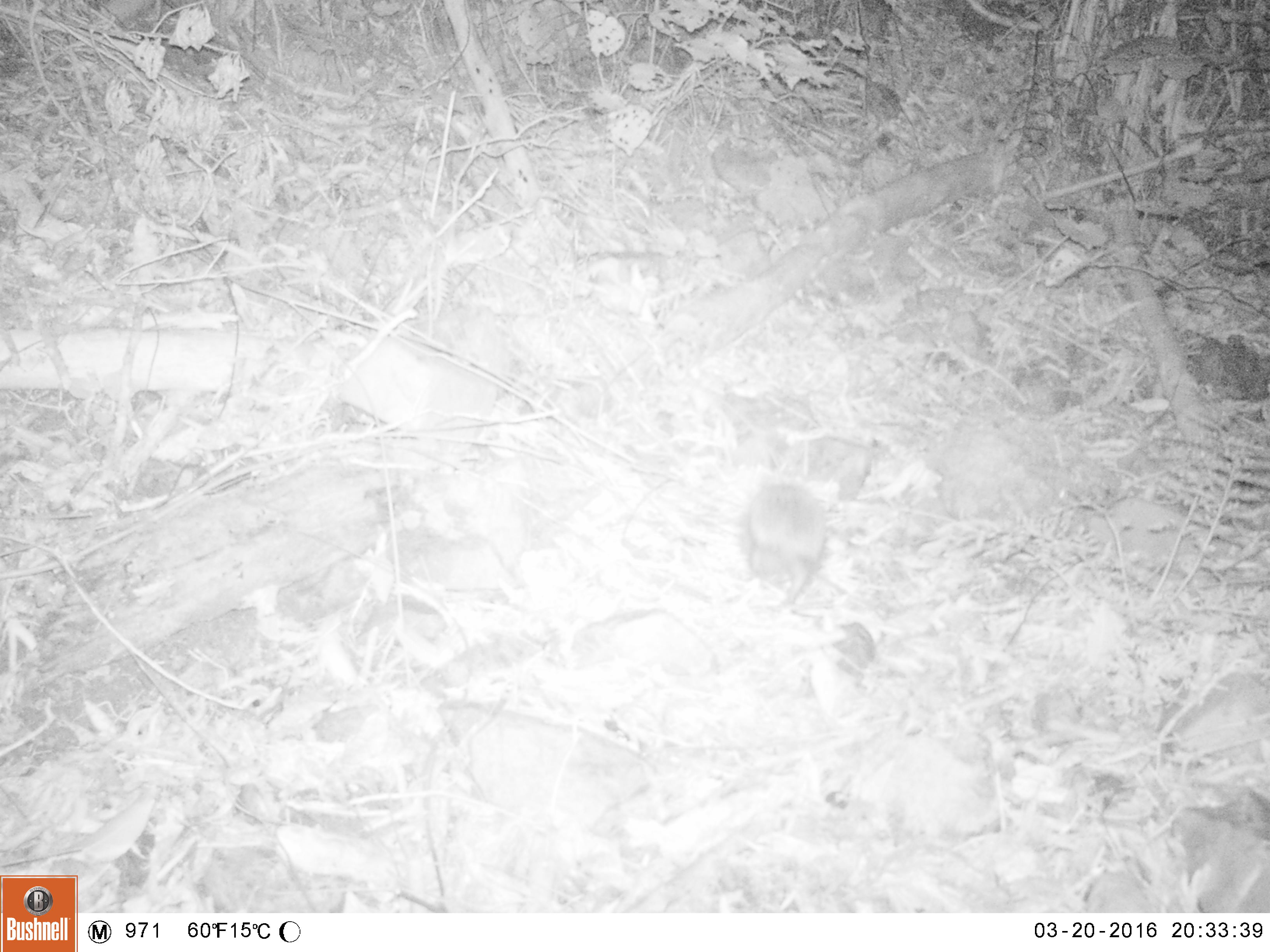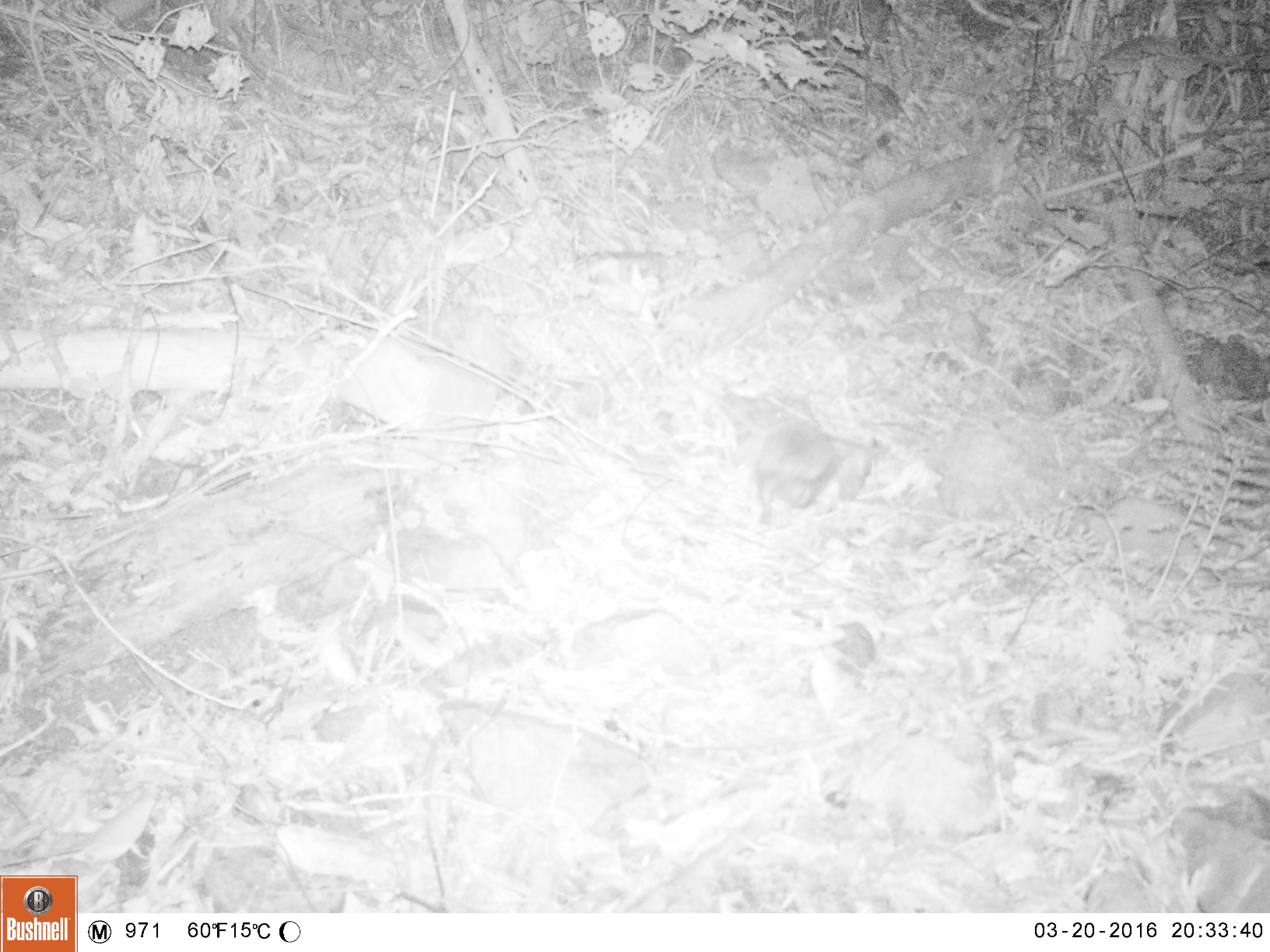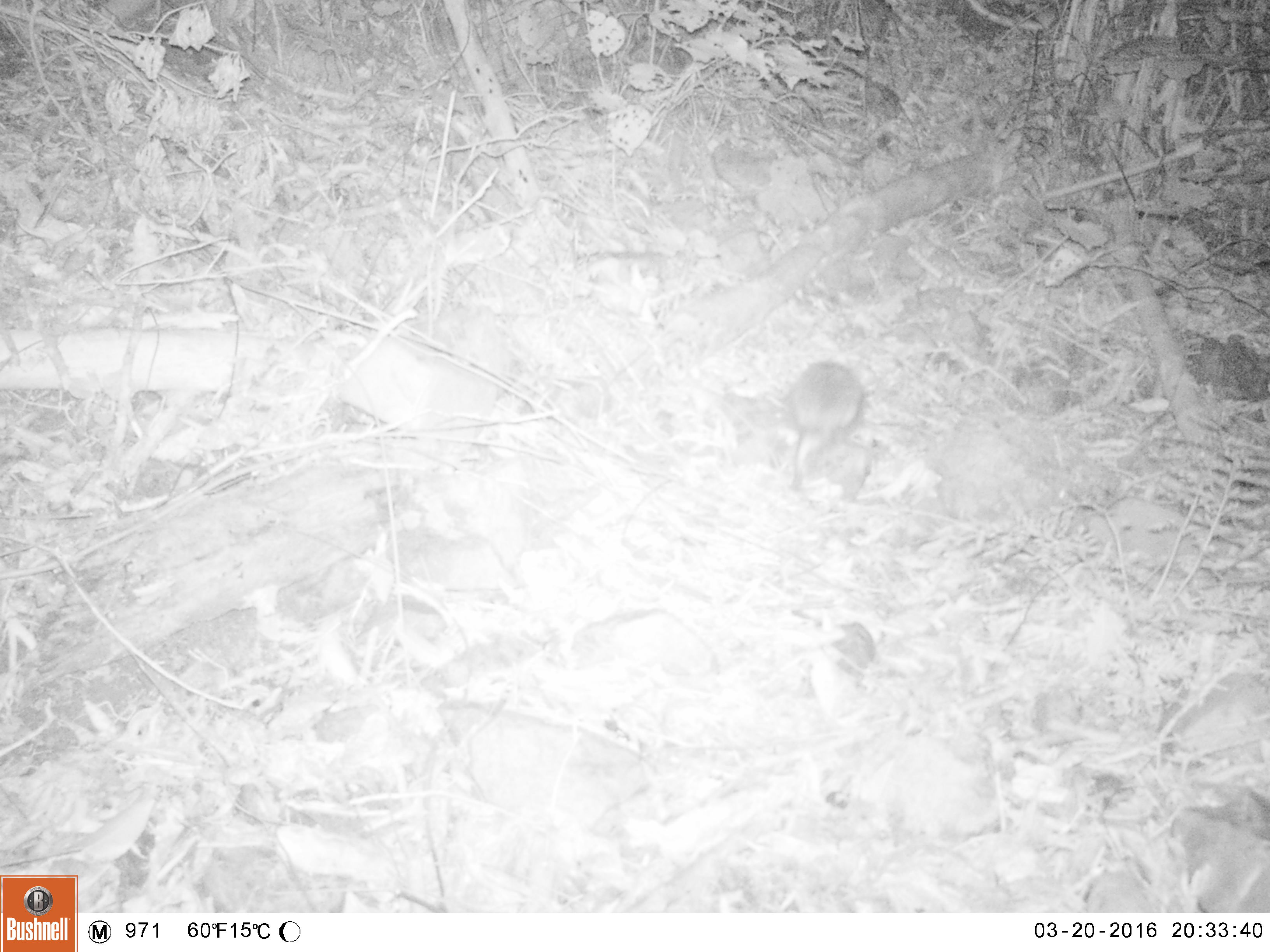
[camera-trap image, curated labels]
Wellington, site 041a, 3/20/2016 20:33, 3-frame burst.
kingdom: Animalia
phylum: Chordata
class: Mammalia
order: Eulipotyphla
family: Erinaceidae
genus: Erinaceus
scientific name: Erinaceus europaeus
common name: hedgehog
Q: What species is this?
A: Hedgehog (Erinaceus europaeus).